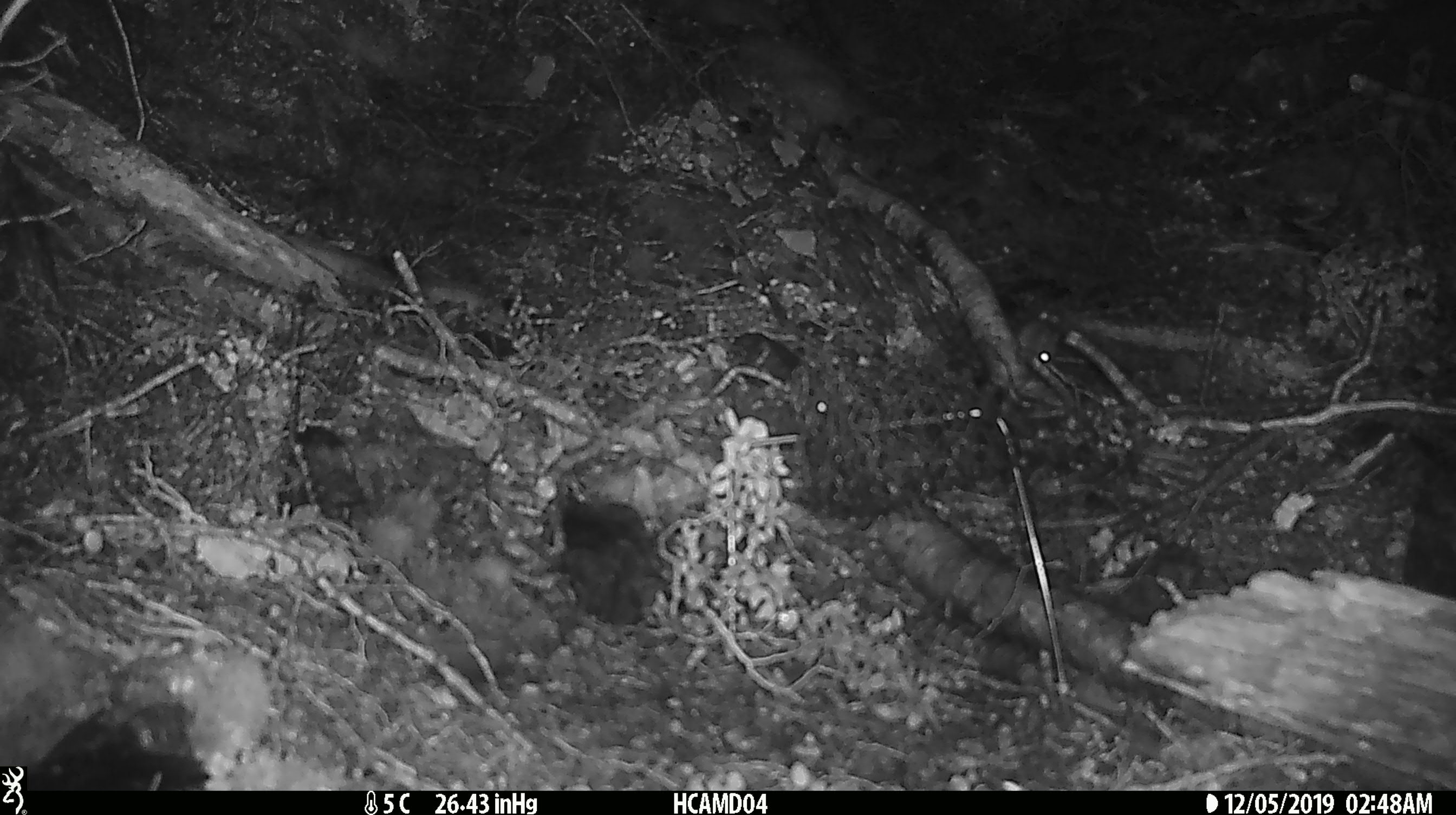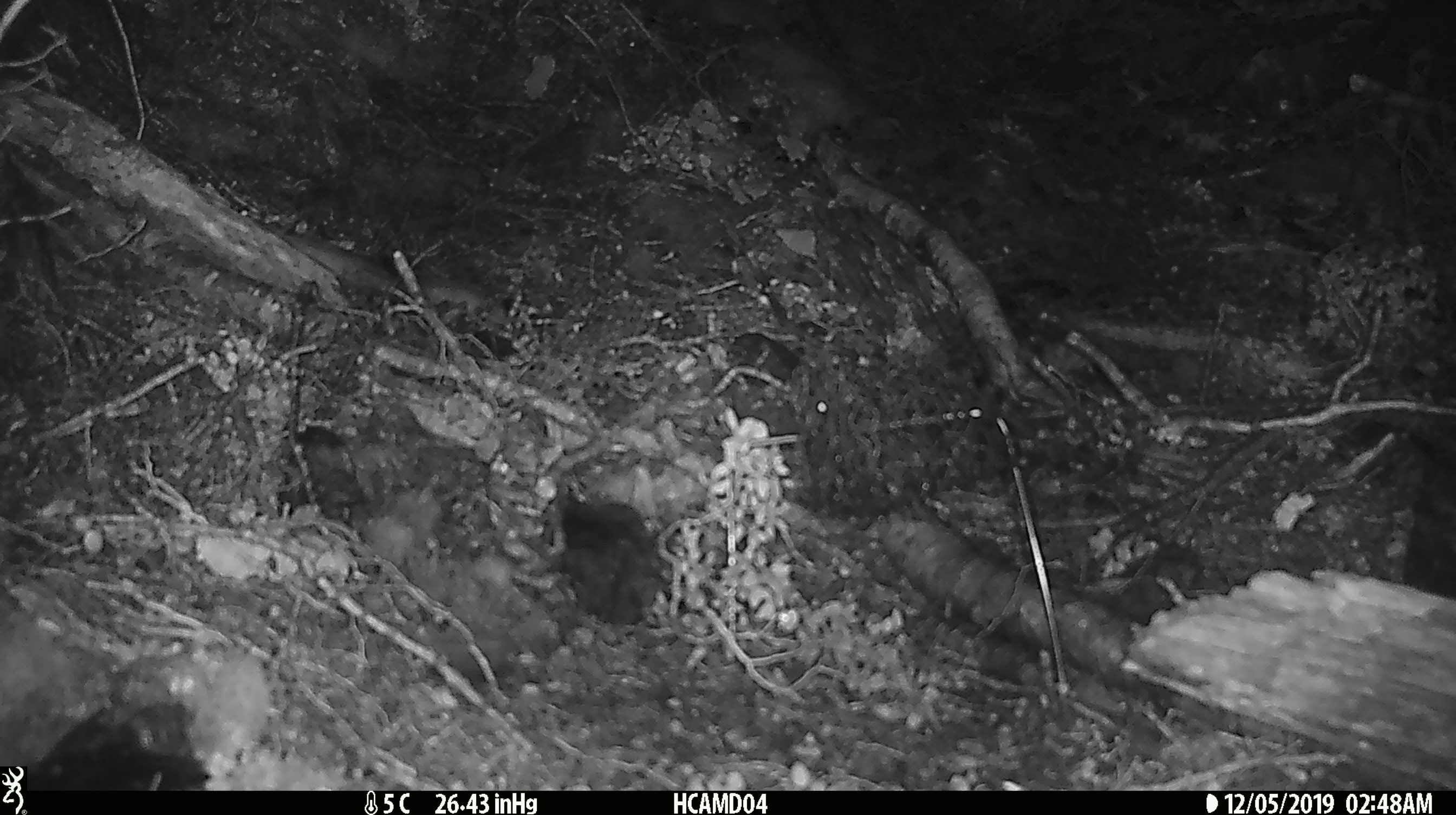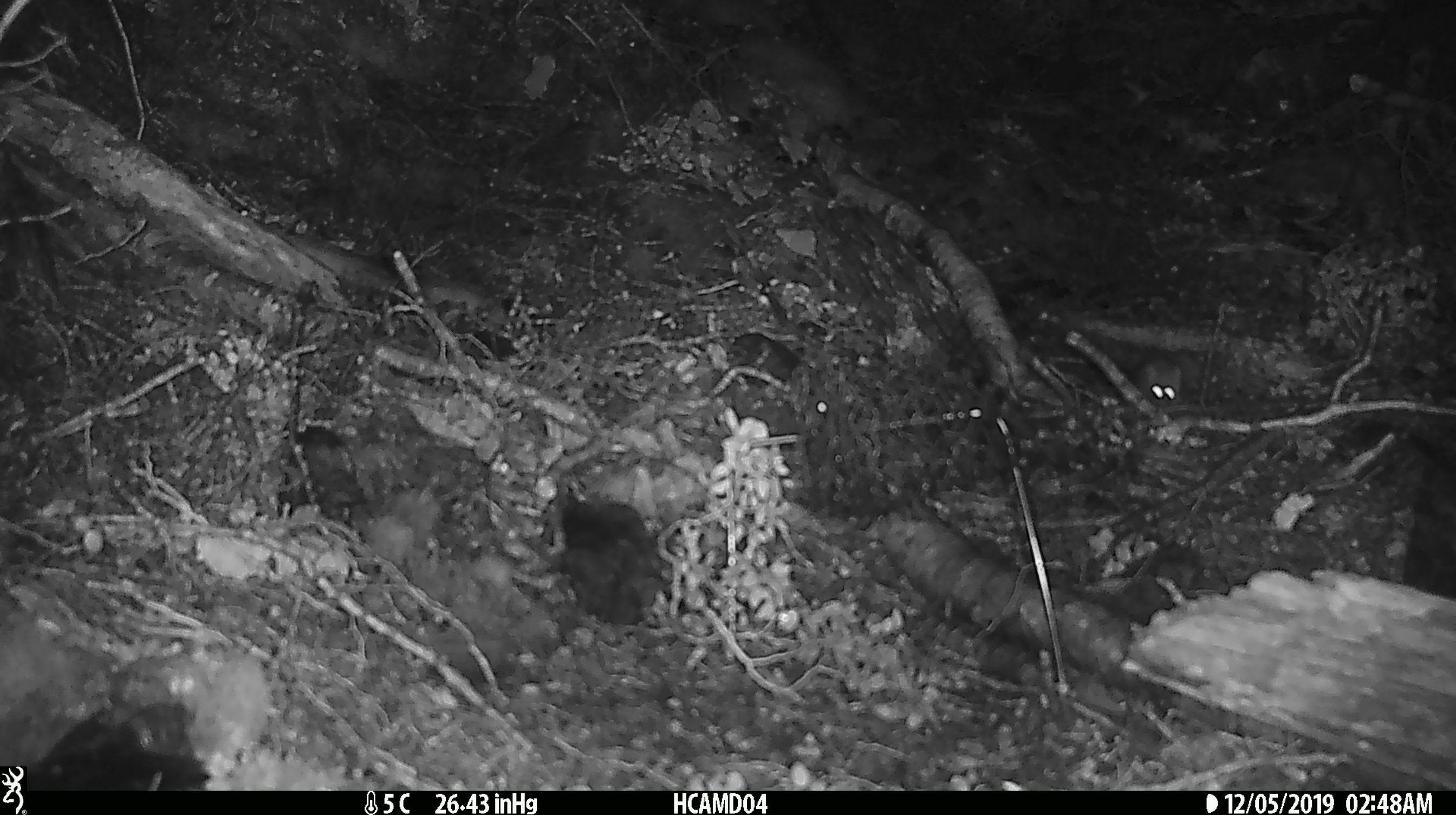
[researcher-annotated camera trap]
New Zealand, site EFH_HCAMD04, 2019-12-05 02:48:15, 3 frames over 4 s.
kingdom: Animalia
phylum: Chordata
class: Mammalia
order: Rodentia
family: Muridae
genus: Mus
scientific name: Mus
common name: mouse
Mouse (Mus).